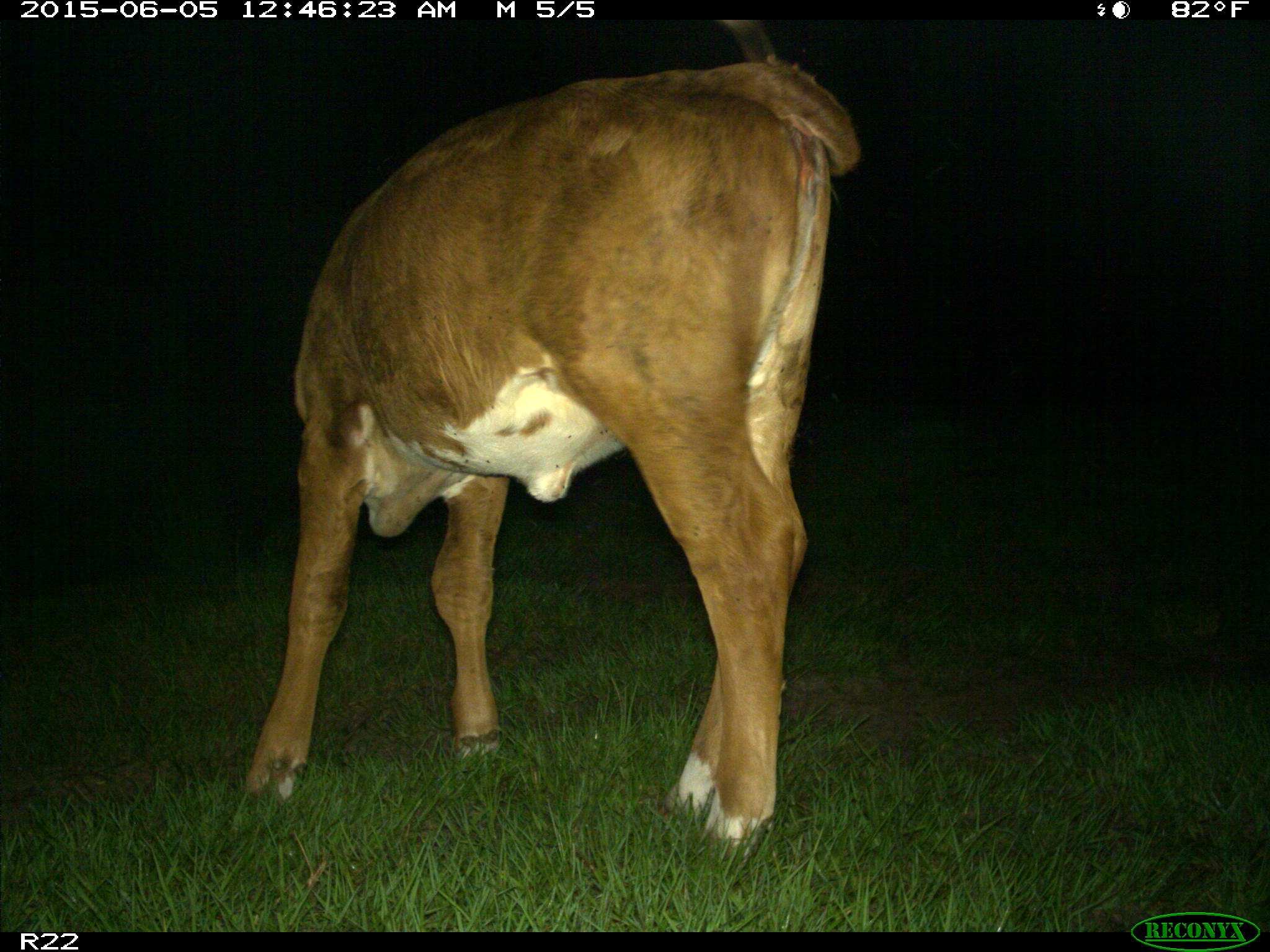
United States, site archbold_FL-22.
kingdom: Animalia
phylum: Chordata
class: Mammalia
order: Artiodactyla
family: Bovidae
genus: Bos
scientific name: Bos taurus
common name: domestic cow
Bos taurus (domestic cow).